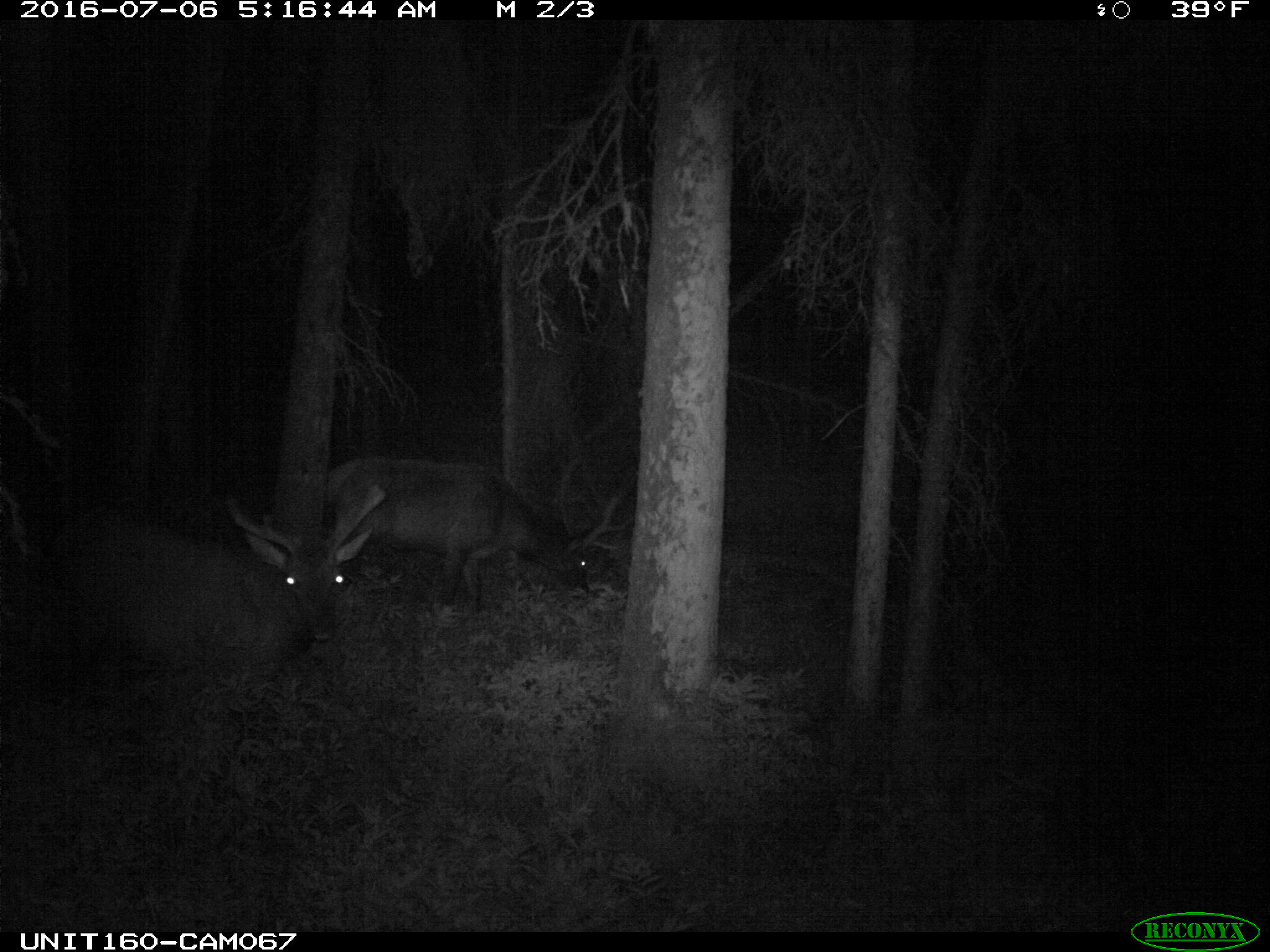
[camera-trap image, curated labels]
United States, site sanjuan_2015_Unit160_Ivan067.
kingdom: Animalia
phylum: Chordata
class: Mammalia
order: Artiodactyla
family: Cervidae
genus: Cervus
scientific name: Cervus elaphus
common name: red deer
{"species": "Cervus elaphus (red deer)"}